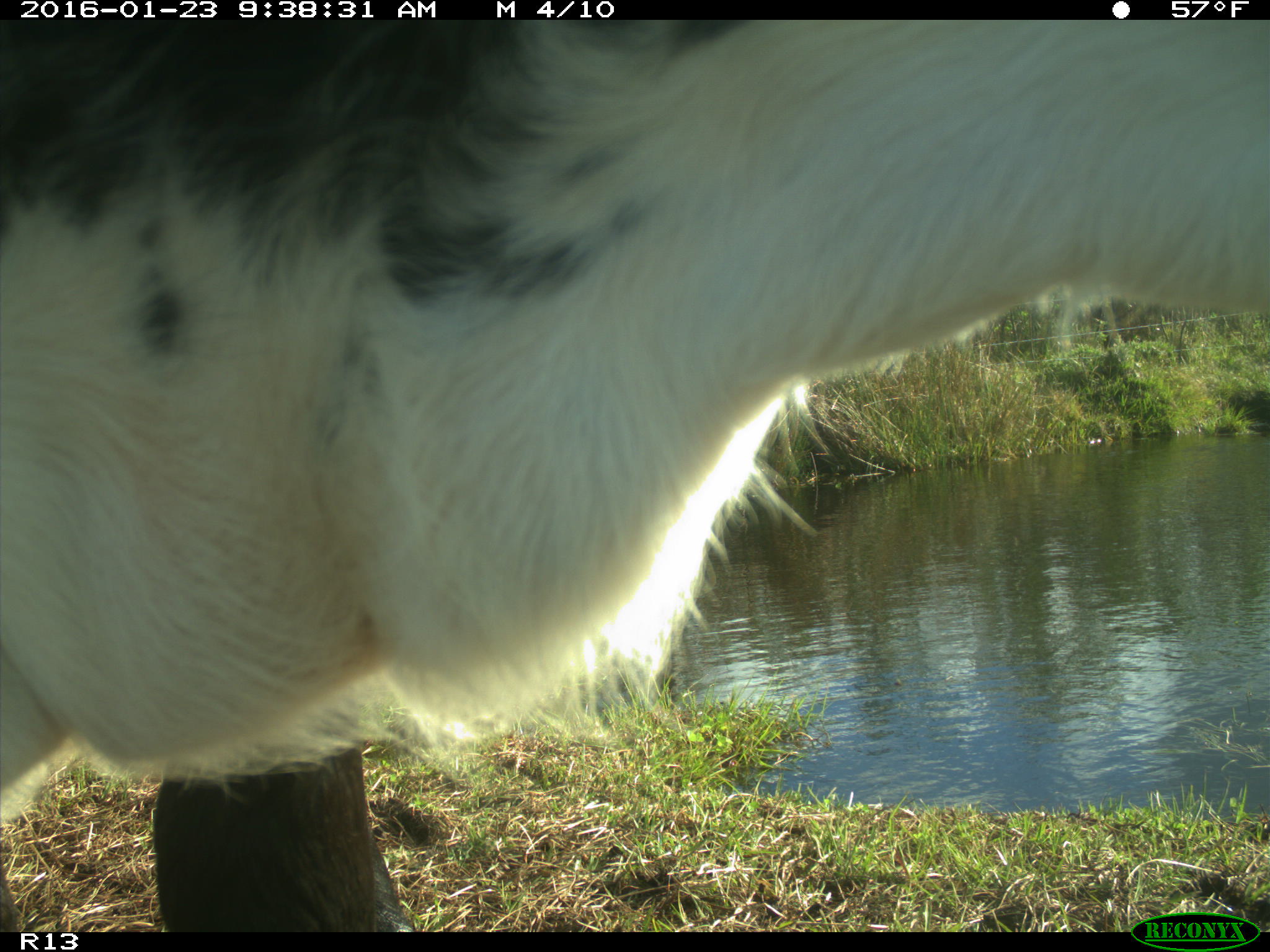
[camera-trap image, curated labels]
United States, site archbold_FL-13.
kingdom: Animalia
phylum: Chordata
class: Mammalia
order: Artiodactyla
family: Bovidae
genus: Bos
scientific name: Bos taurus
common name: domestic cow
Bos taurus (domestic cow).